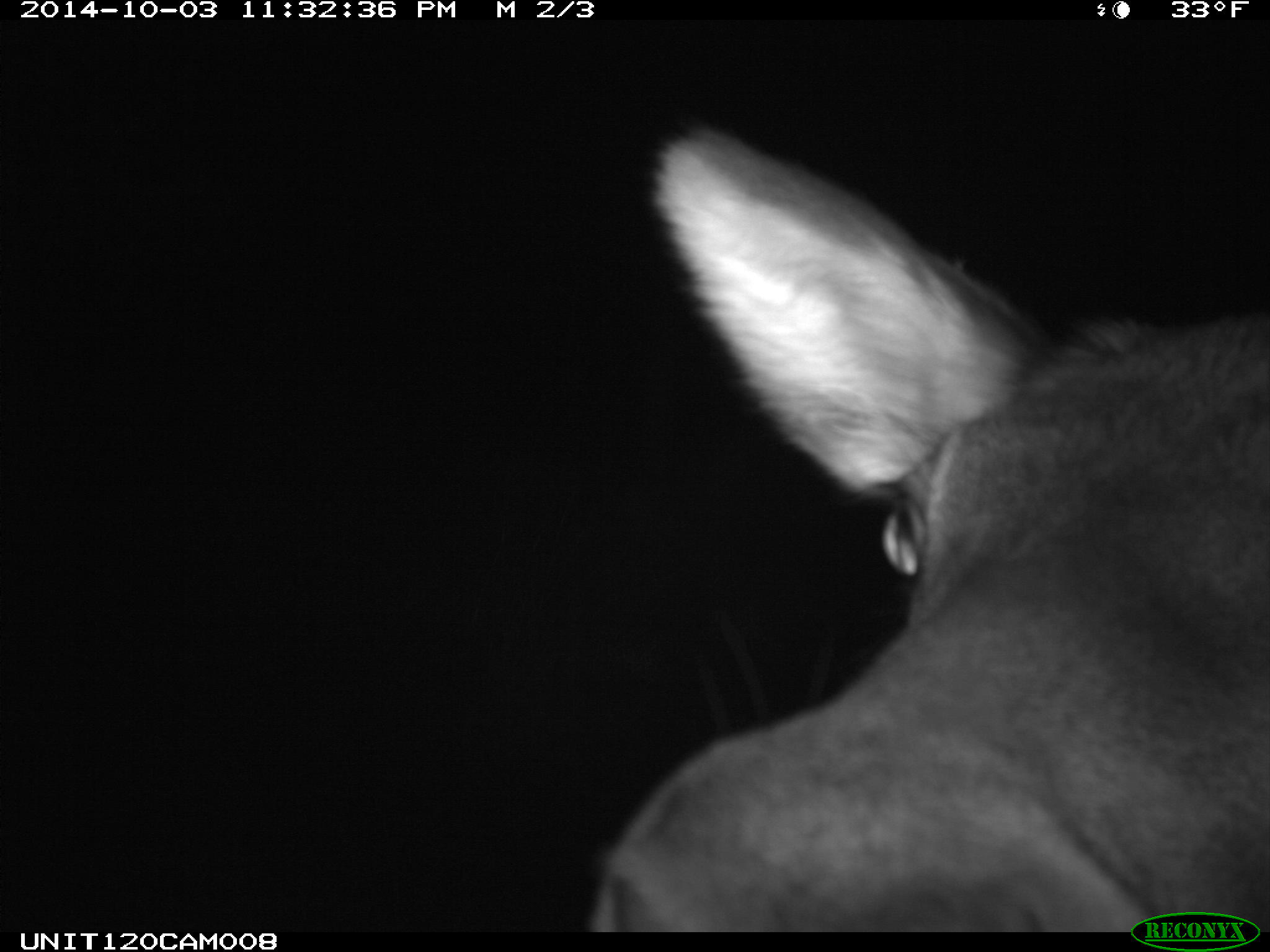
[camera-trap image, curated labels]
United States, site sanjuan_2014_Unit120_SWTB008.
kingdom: Animalia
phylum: Chordata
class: Mammalia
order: Artiodactyla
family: Cervidae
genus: Cervus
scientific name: Cervus elaphus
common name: red deer